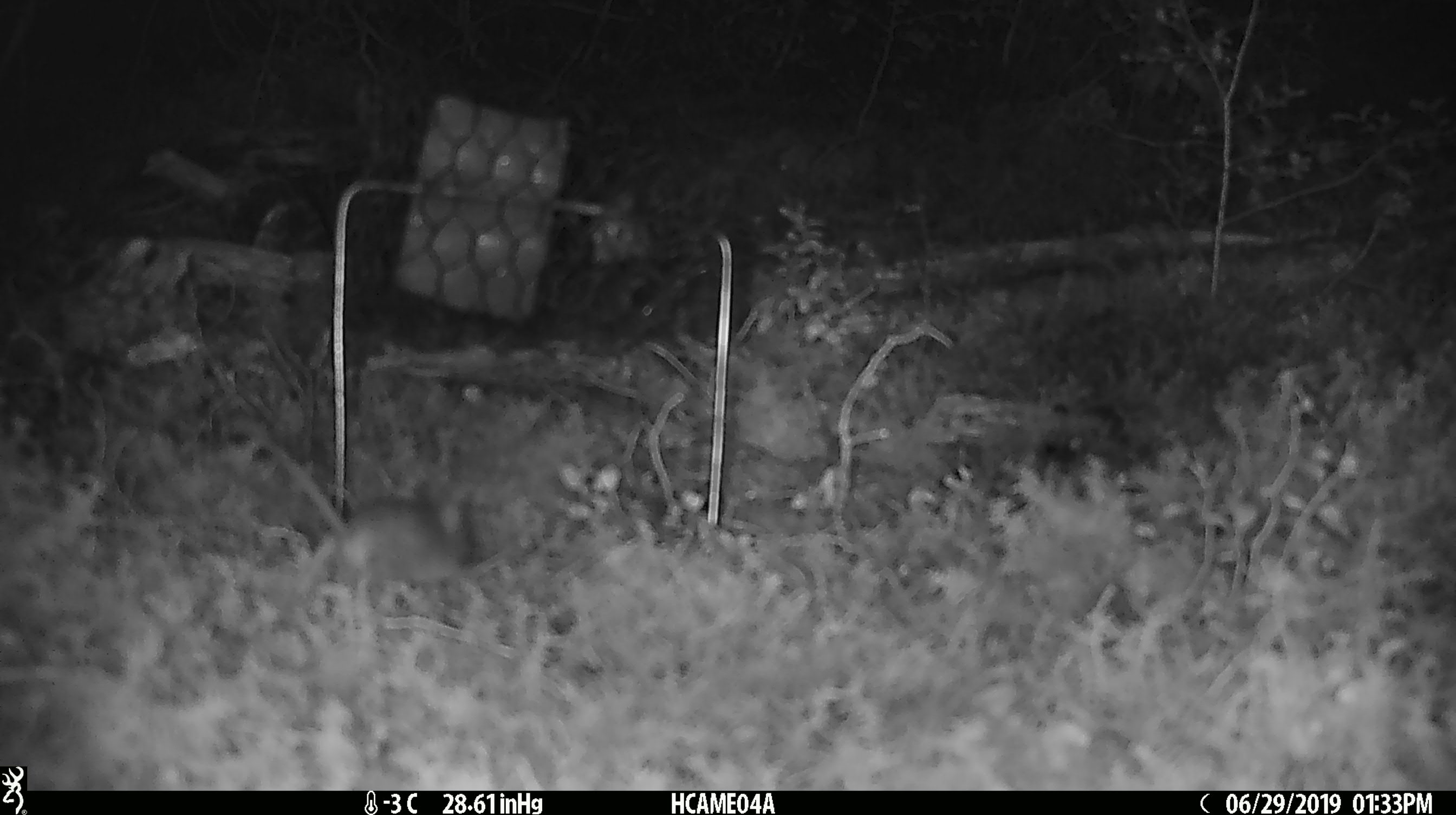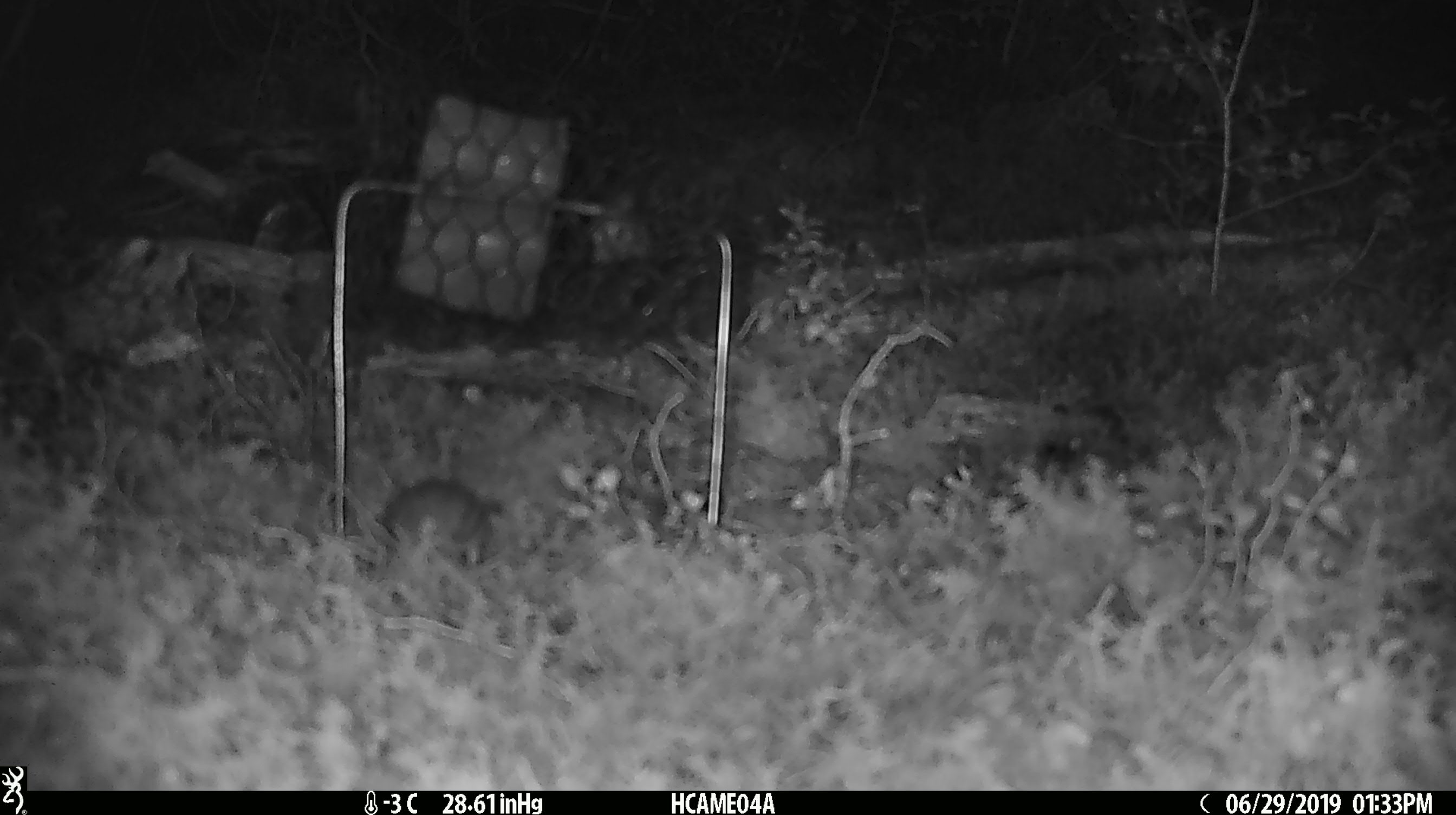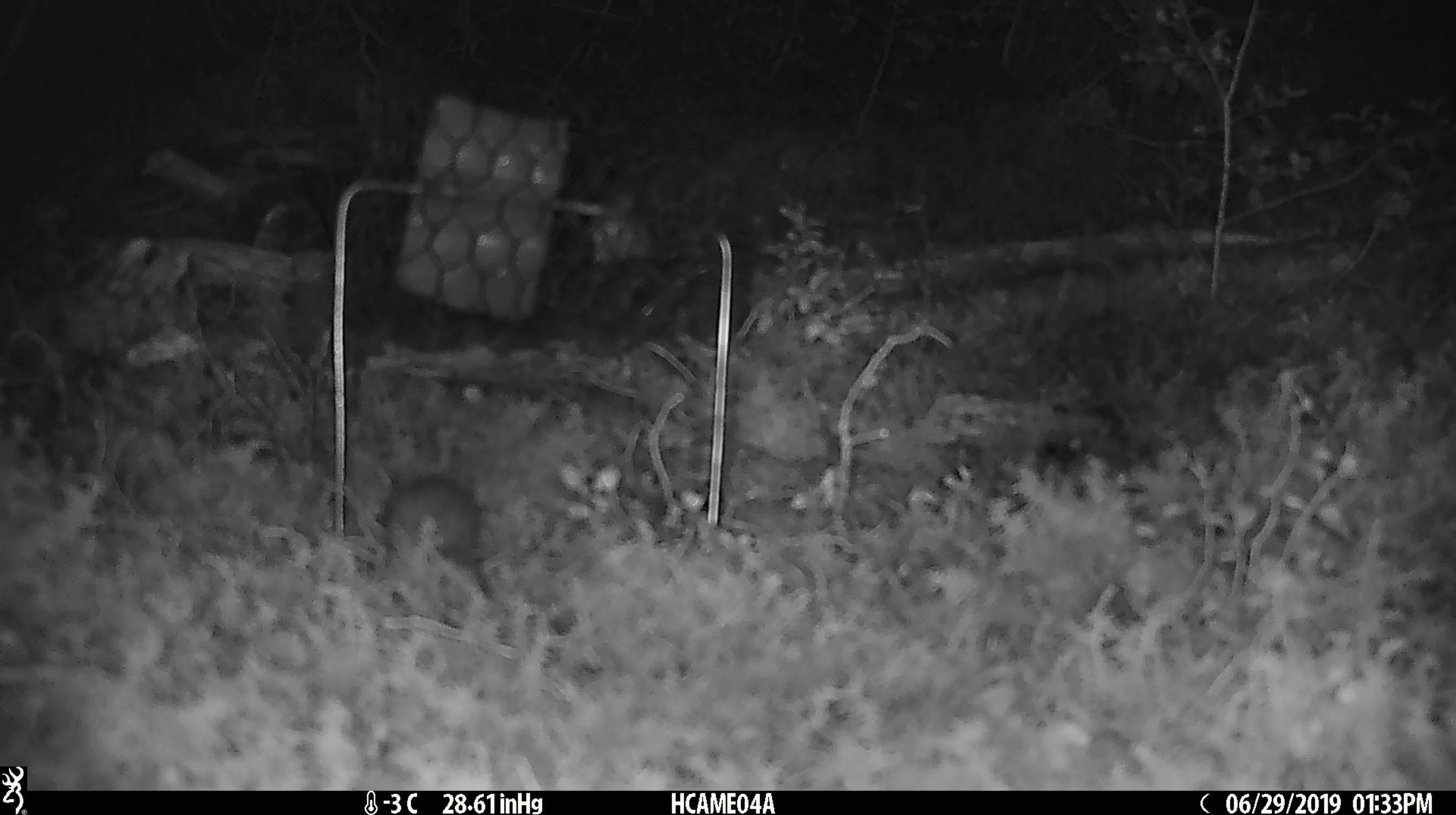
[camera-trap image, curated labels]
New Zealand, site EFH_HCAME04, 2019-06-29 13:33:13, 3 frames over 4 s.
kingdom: Animalia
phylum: Chordata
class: Mammalia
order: Rodentia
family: Muridae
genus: Mus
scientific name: Mus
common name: mouse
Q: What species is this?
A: Mouse (Mus).